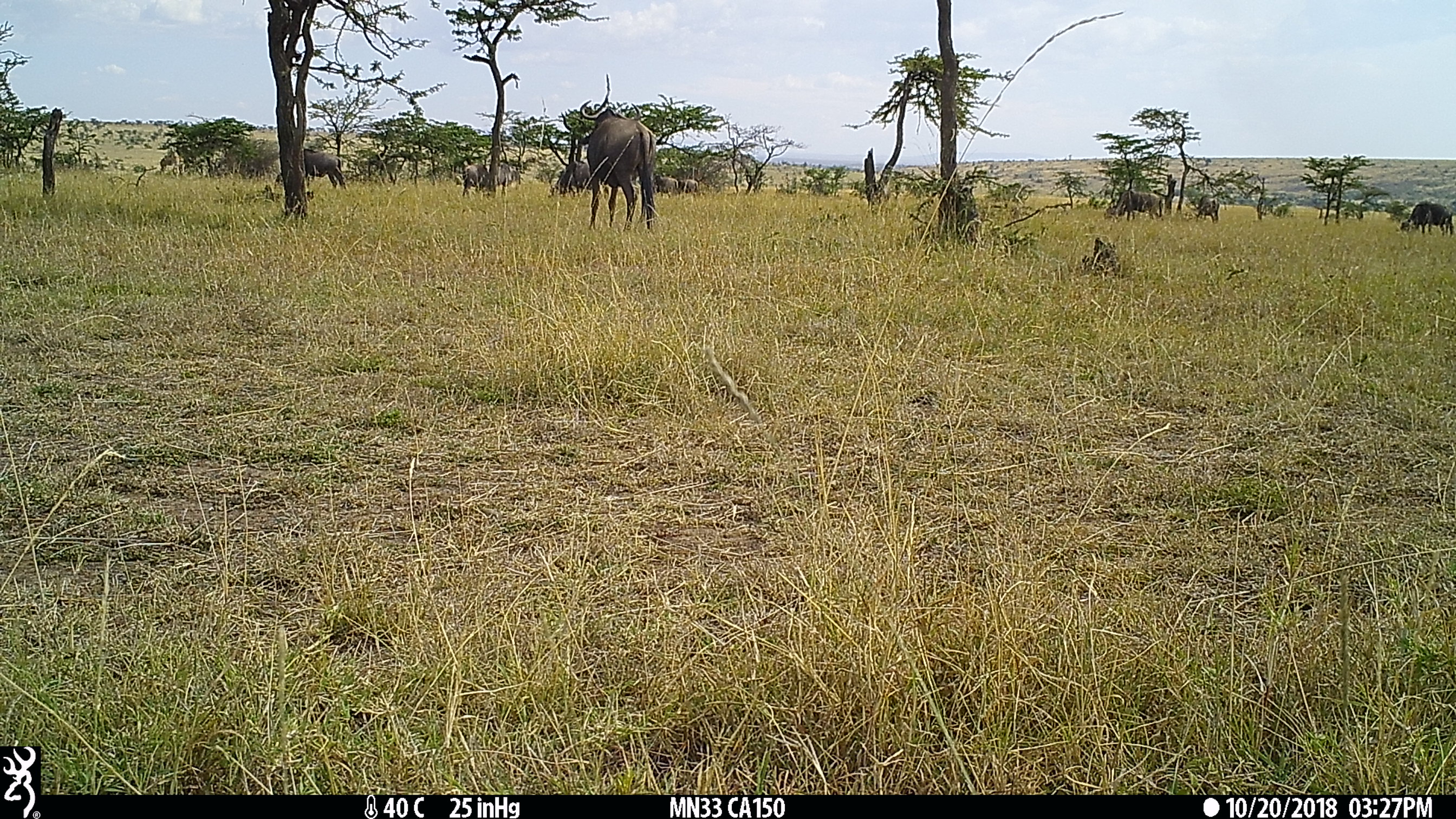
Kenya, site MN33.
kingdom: Animalia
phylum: Chordata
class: Mammalia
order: Artiodactyla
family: Bovidae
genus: Connochaetes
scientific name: Connochaetes taurinus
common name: blue wildebeest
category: wildebeest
Wildebeest (blue wildebeest) (Connochaetes taurinus).